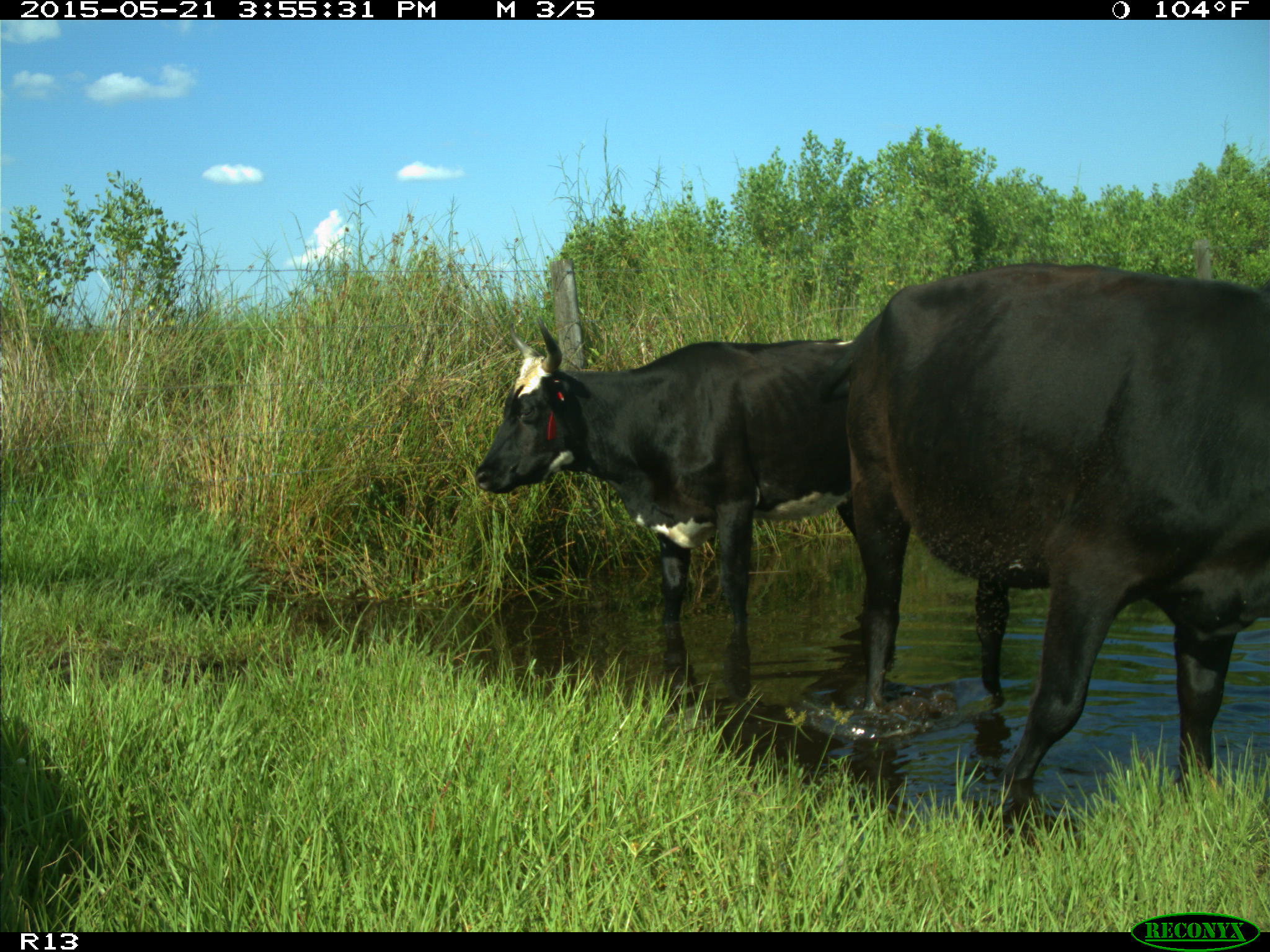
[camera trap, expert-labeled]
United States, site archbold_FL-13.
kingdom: Animalia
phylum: Chordata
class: Mammalia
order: Artiodactyla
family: Bovidae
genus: Bos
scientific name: Bos taurus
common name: domestic cow